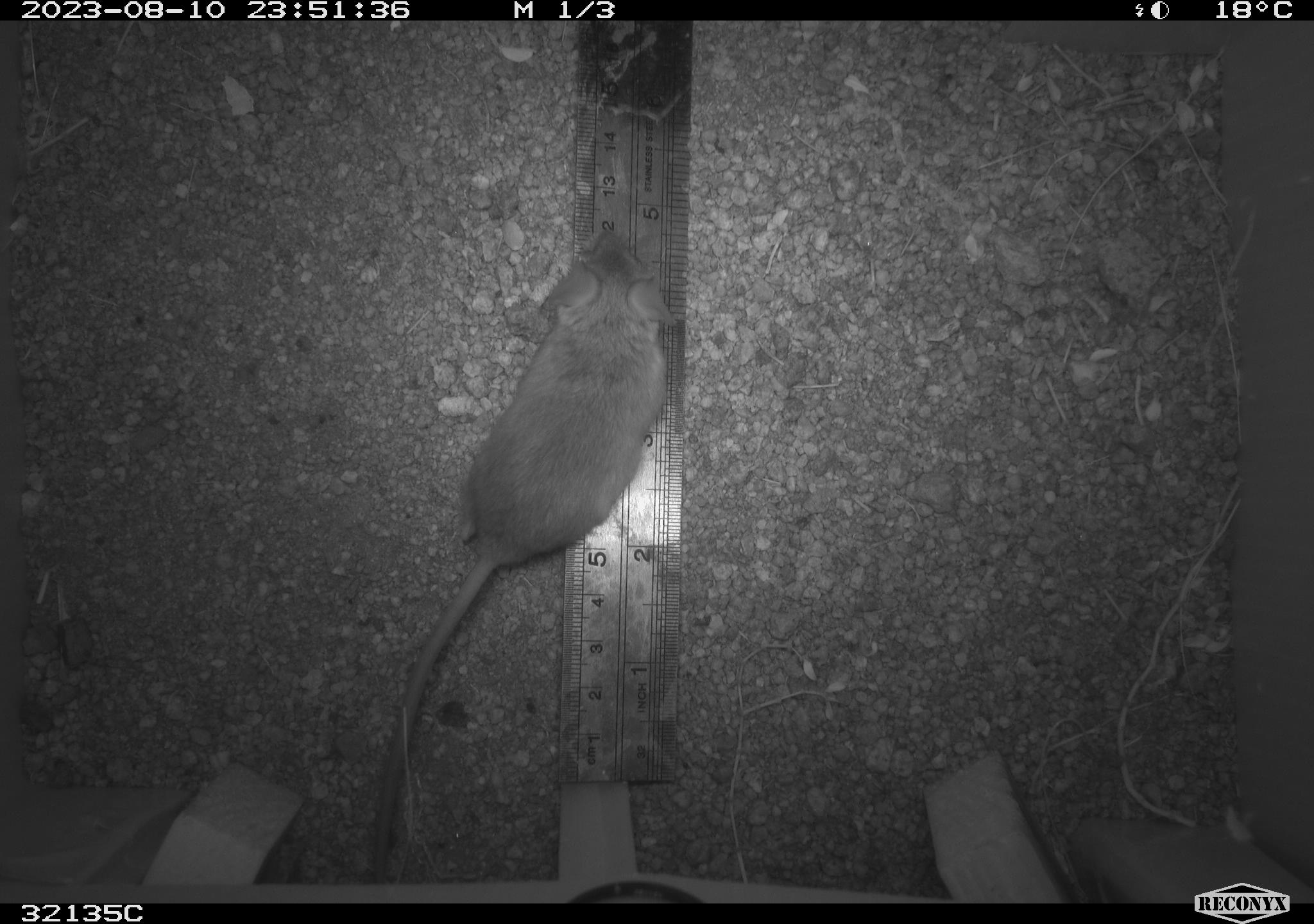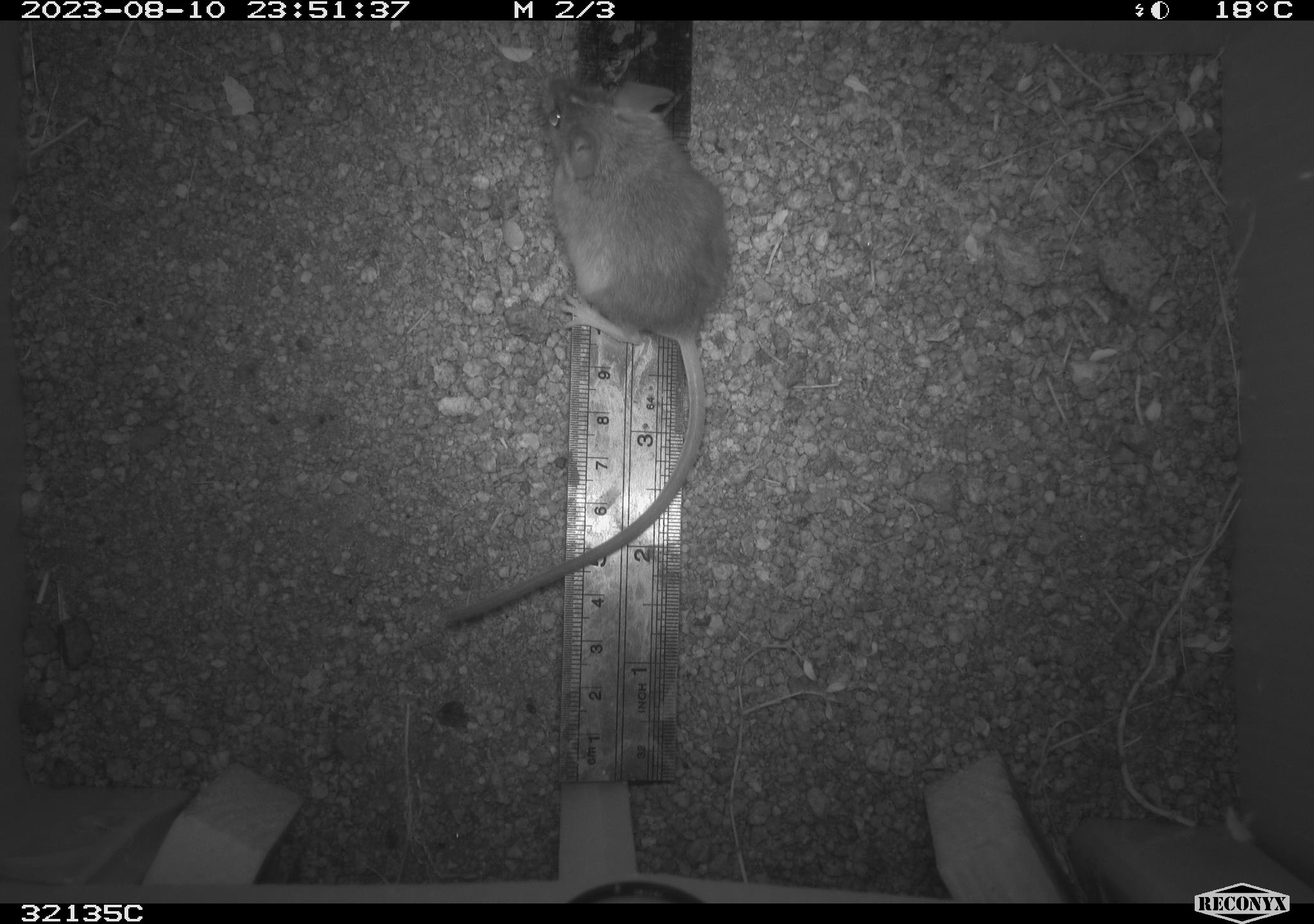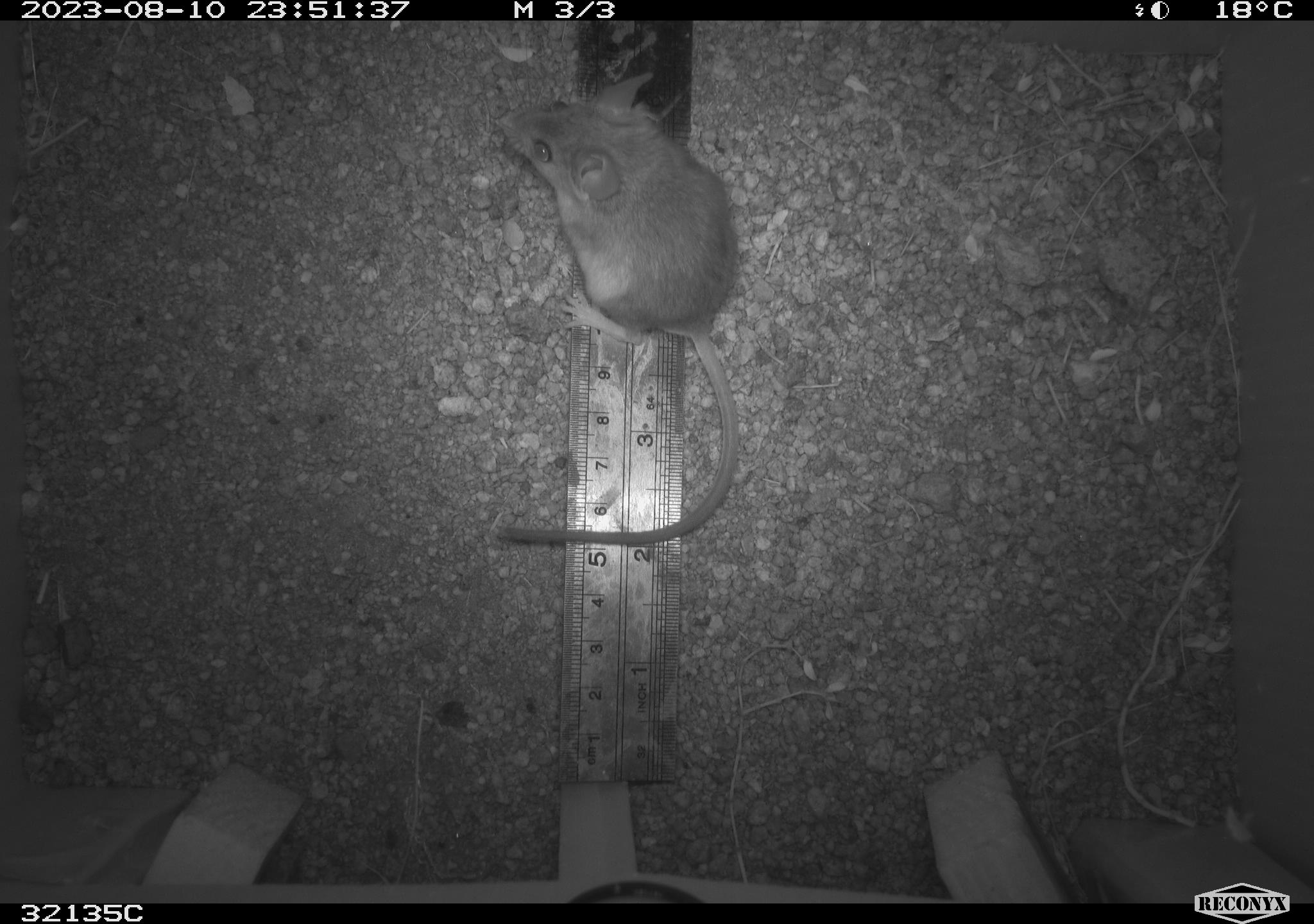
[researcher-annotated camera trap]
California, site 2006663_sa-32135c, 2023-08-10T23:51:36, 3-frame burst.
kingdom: Animalia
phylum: Chordata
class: Mammalia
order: Rodentia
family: Cricetidae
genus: Peromyscus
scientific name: Peromyscus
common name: deer mice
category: peromyscus species